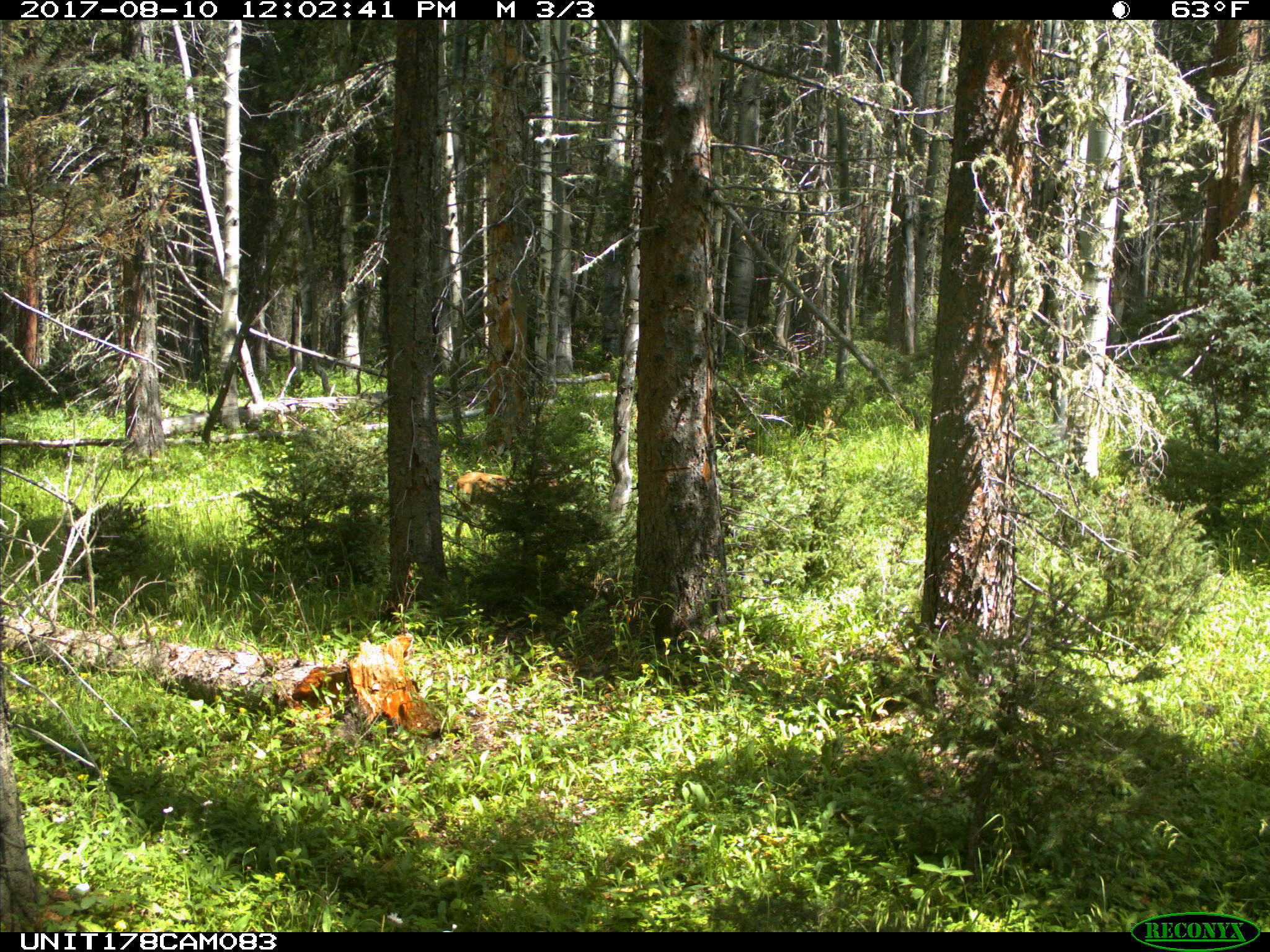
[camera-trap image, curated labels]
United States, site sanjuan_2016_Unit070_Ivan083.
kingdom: Animalia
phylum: Chordata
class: Mammalia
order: Artiodactyla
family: Cervidae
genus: Odocoileus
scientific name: Odocoileus hemionus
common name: mule deer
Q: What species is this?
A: Odocoileus hemionus (mule deer).